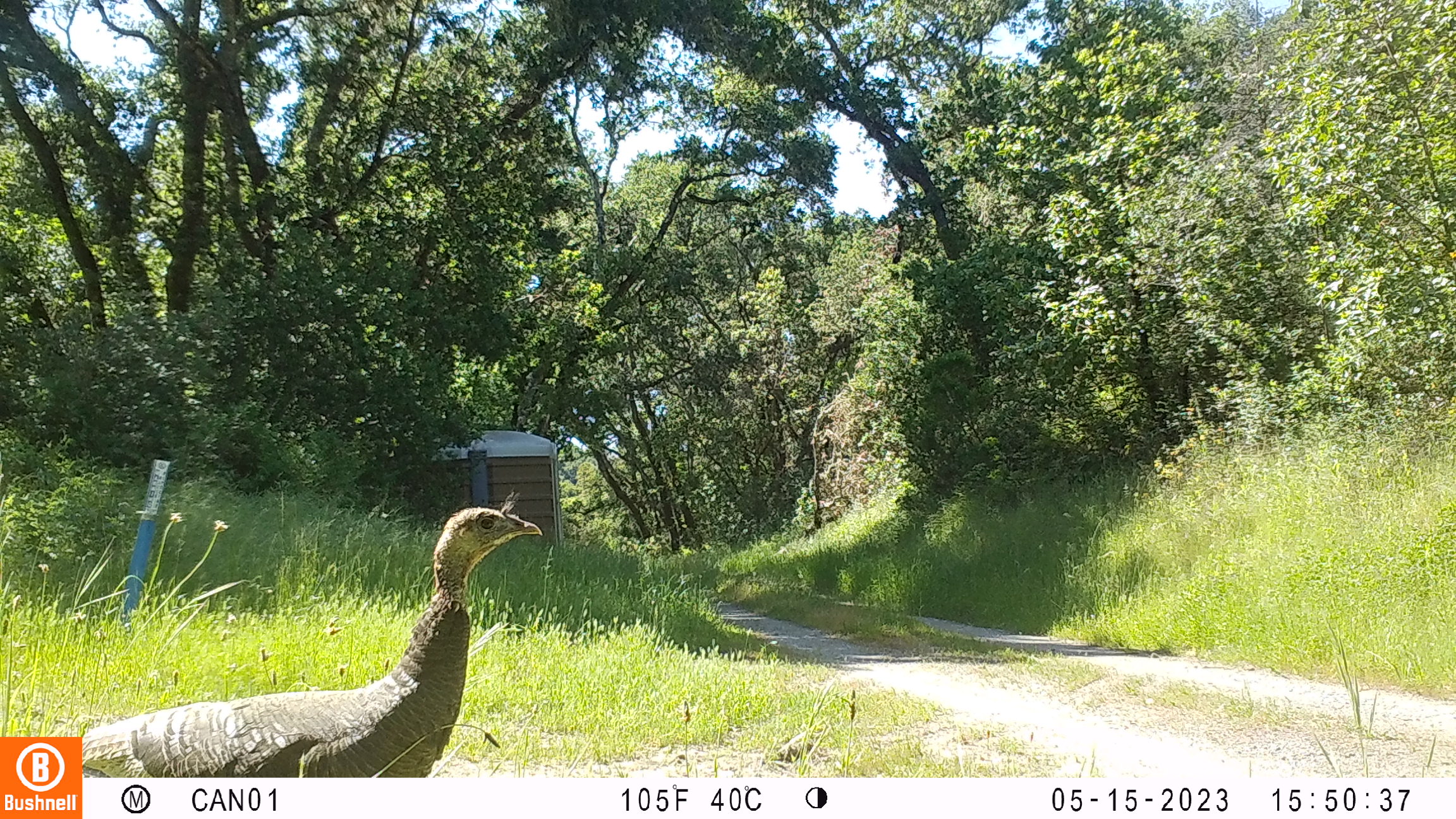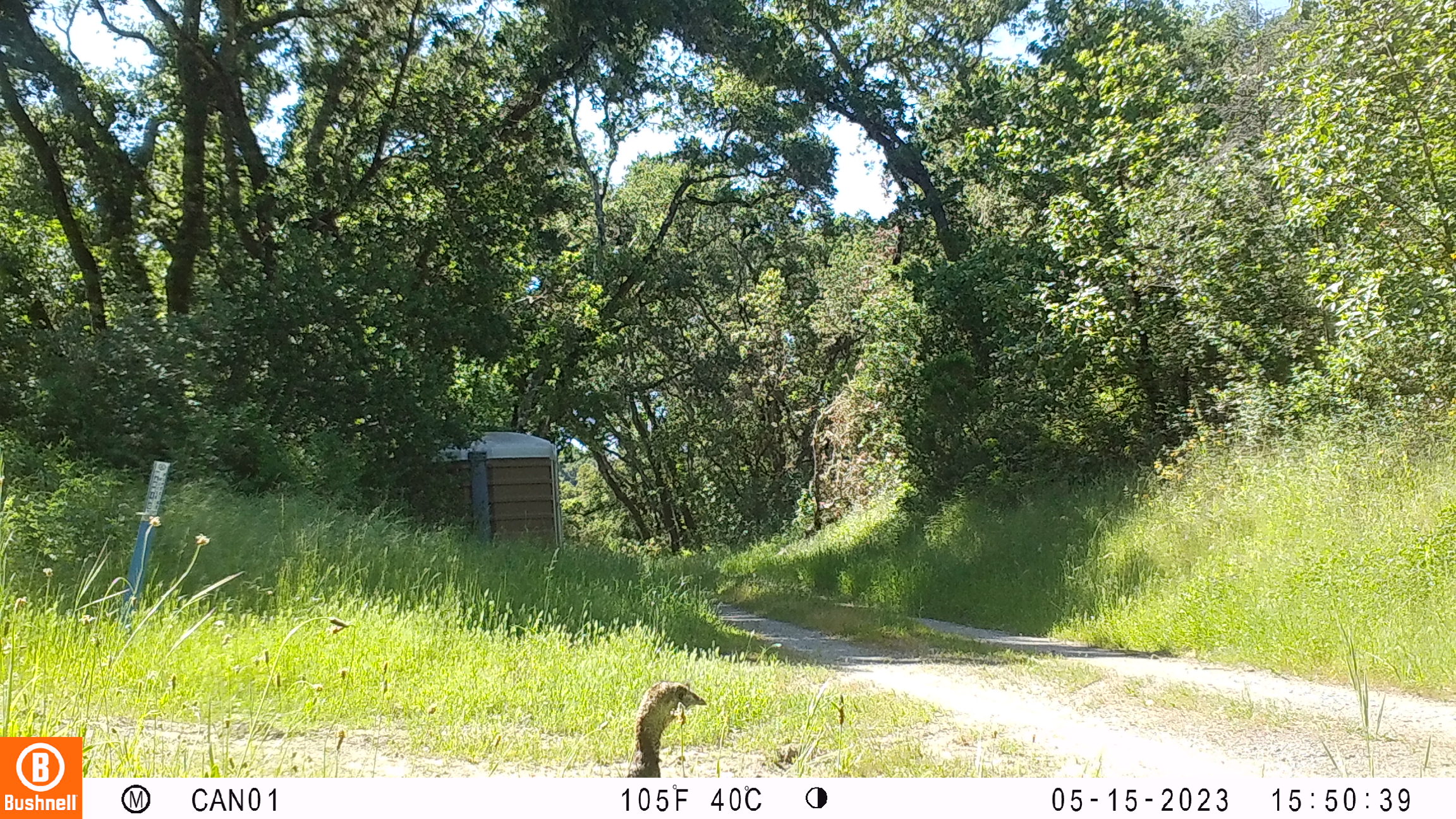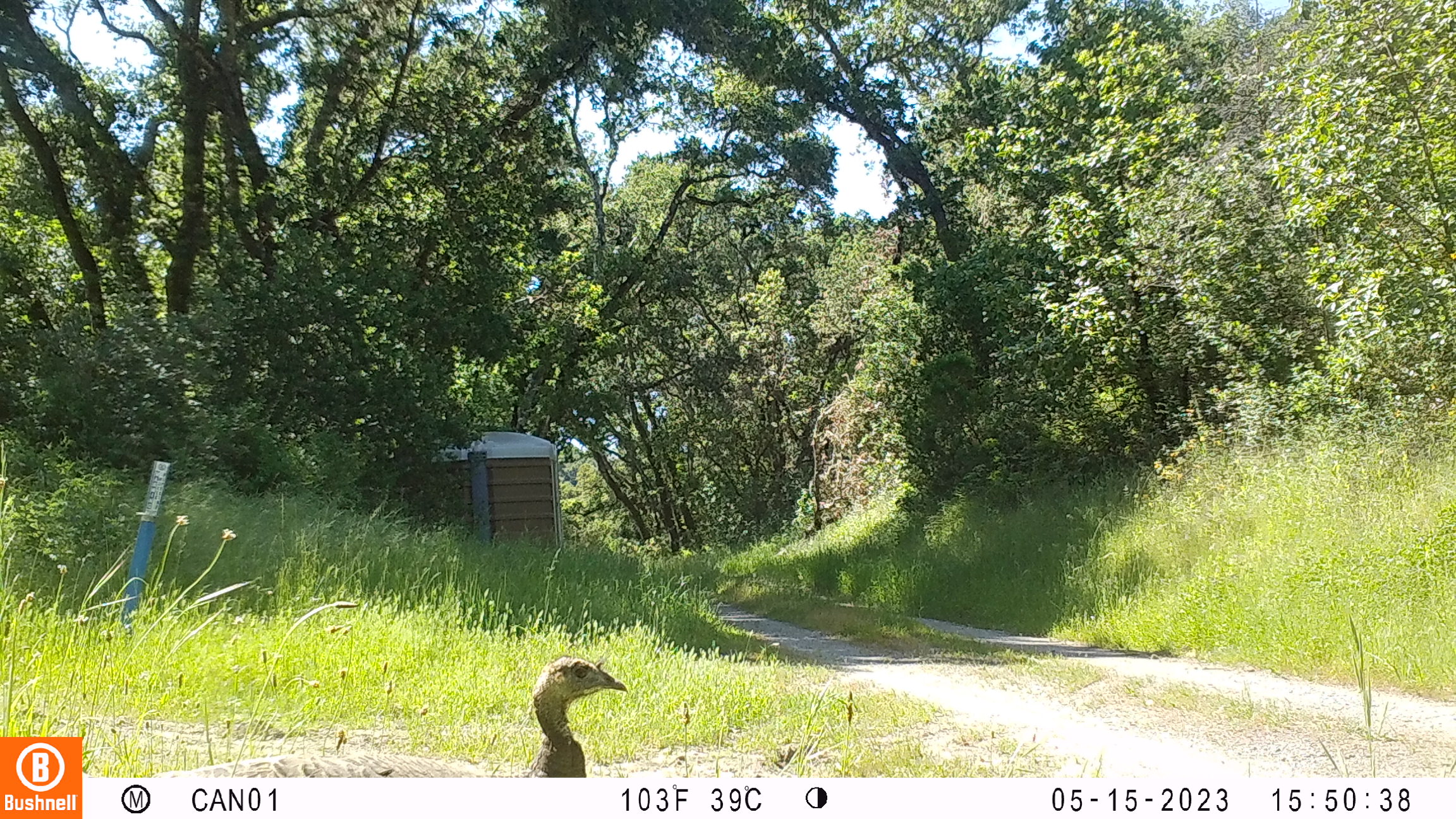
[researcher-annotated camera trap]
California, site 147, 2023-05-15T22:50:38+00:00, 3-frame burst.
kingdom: Animalia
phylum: Chordata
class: Aves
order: Galliformes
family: Phasianidae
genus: Meleagris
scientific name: Meleagris gallopavo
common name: turkey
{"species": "turkey (Meleagris gallopavo)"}